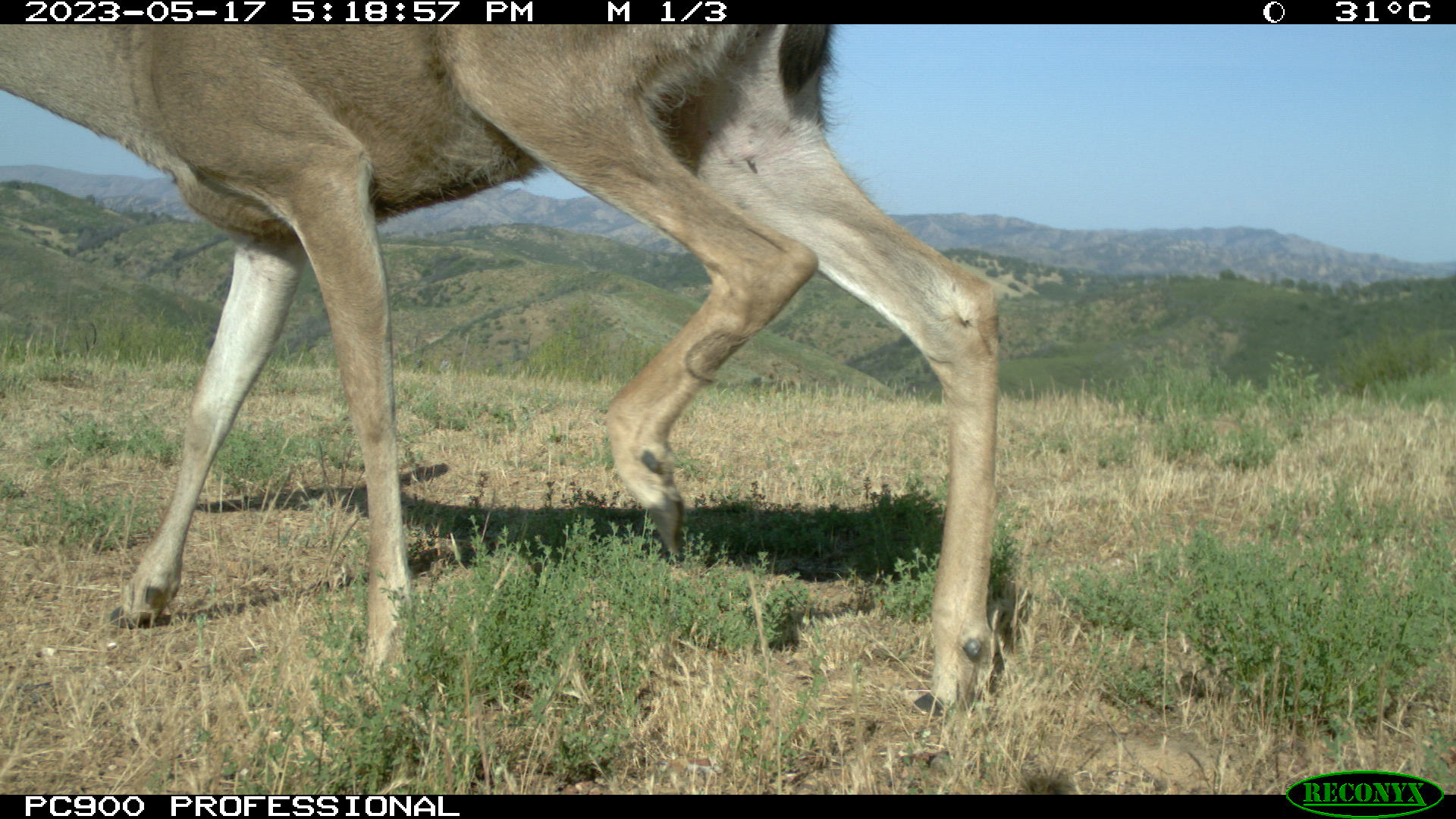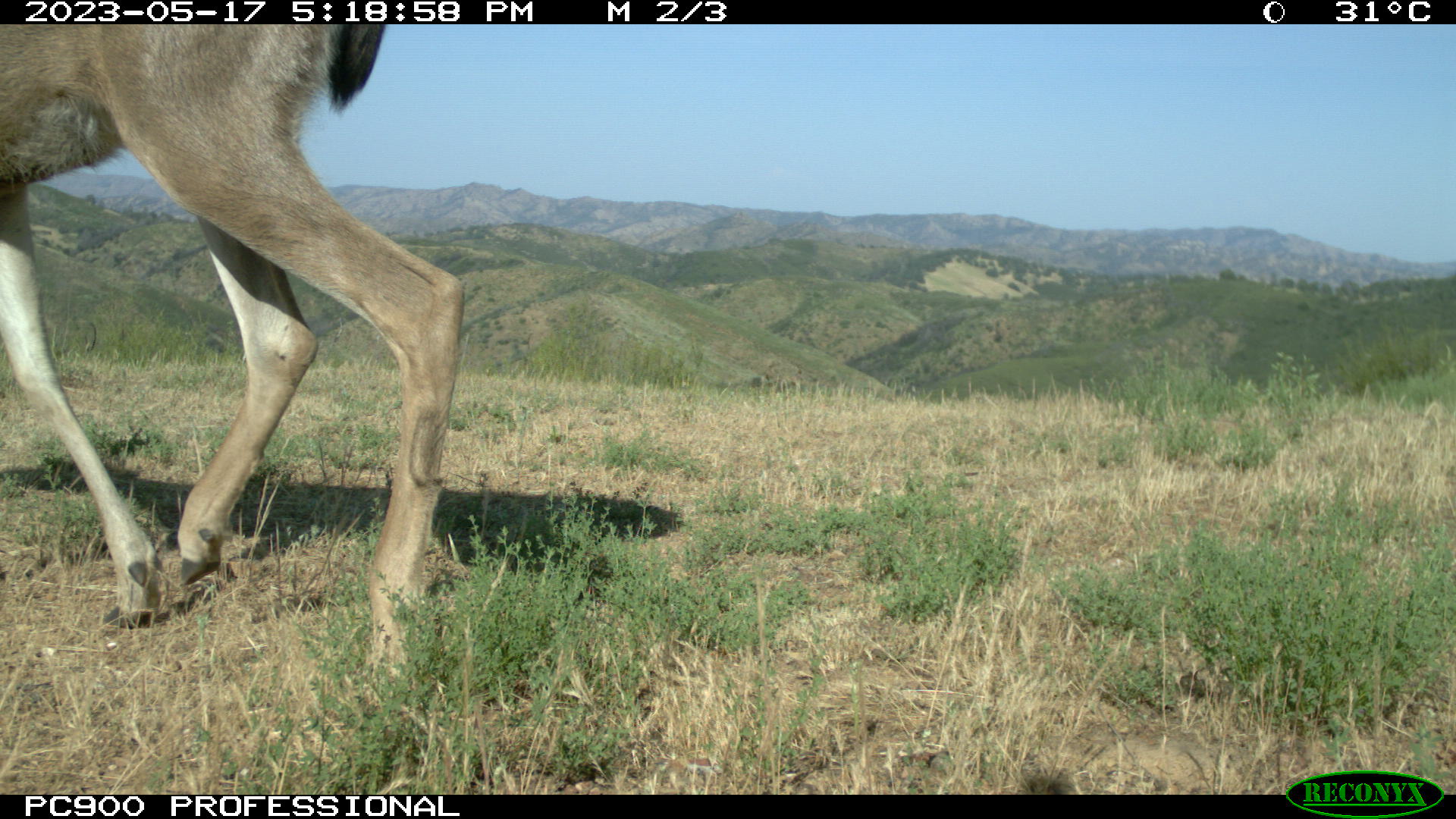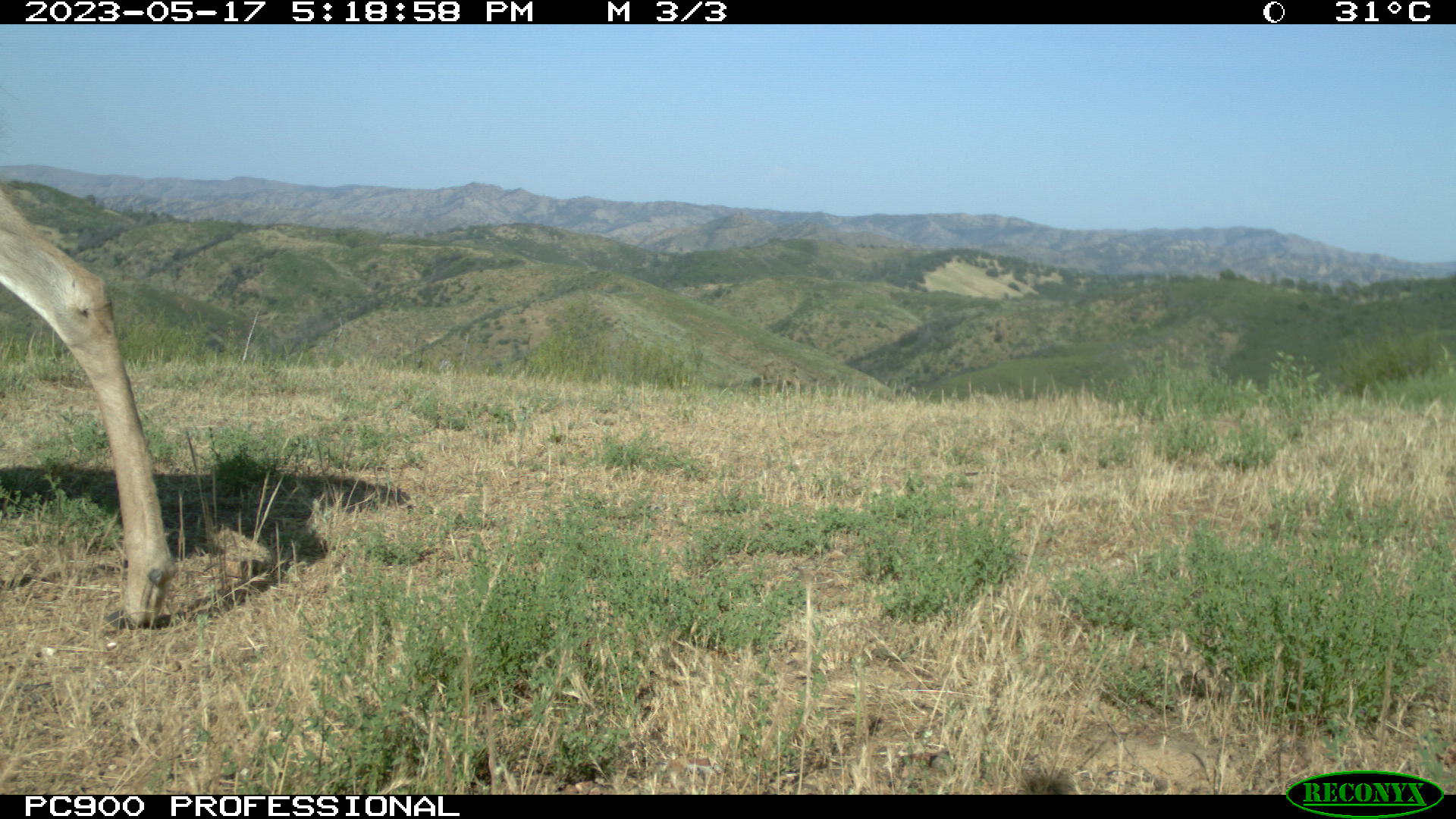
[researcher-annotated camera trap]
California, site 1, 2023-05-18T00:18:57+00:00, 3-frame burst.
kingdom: Animalia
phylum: Chordata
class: Mammalia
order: Artiodactyla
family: Cervidae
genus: Odocoileus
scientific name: Odocoileus hemionus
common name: mule deer